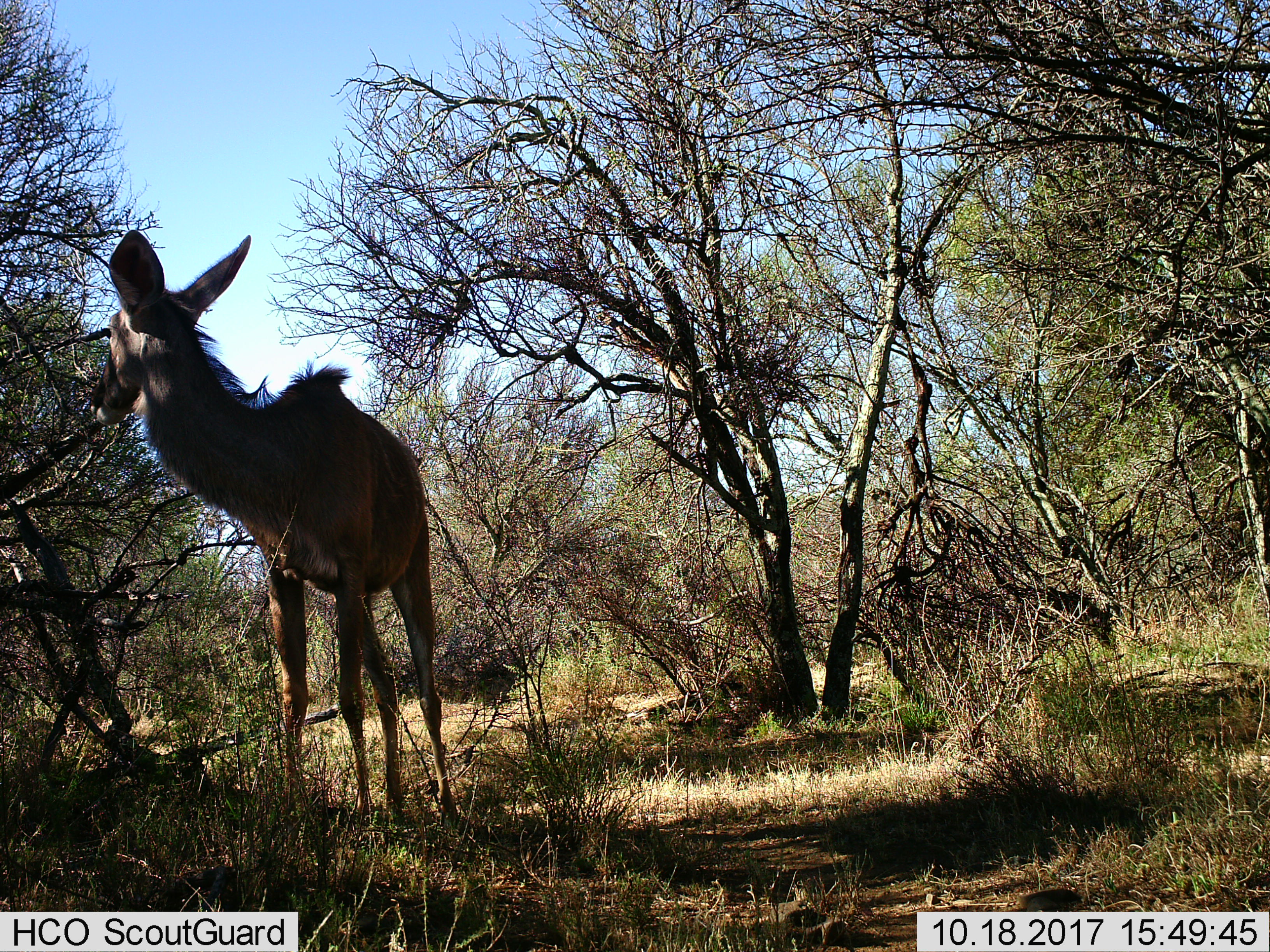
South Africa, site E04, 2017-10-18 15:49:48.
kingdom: Animalia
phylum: Chordata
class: Mammalia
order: Artiodactyla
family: Bovidae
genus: Tragelaphus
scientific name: Tragelaphus strepsiceros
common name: greater kudu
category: kudu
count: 1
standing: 60%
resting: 0%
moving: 20%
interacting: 0%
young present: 20%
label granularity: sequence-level